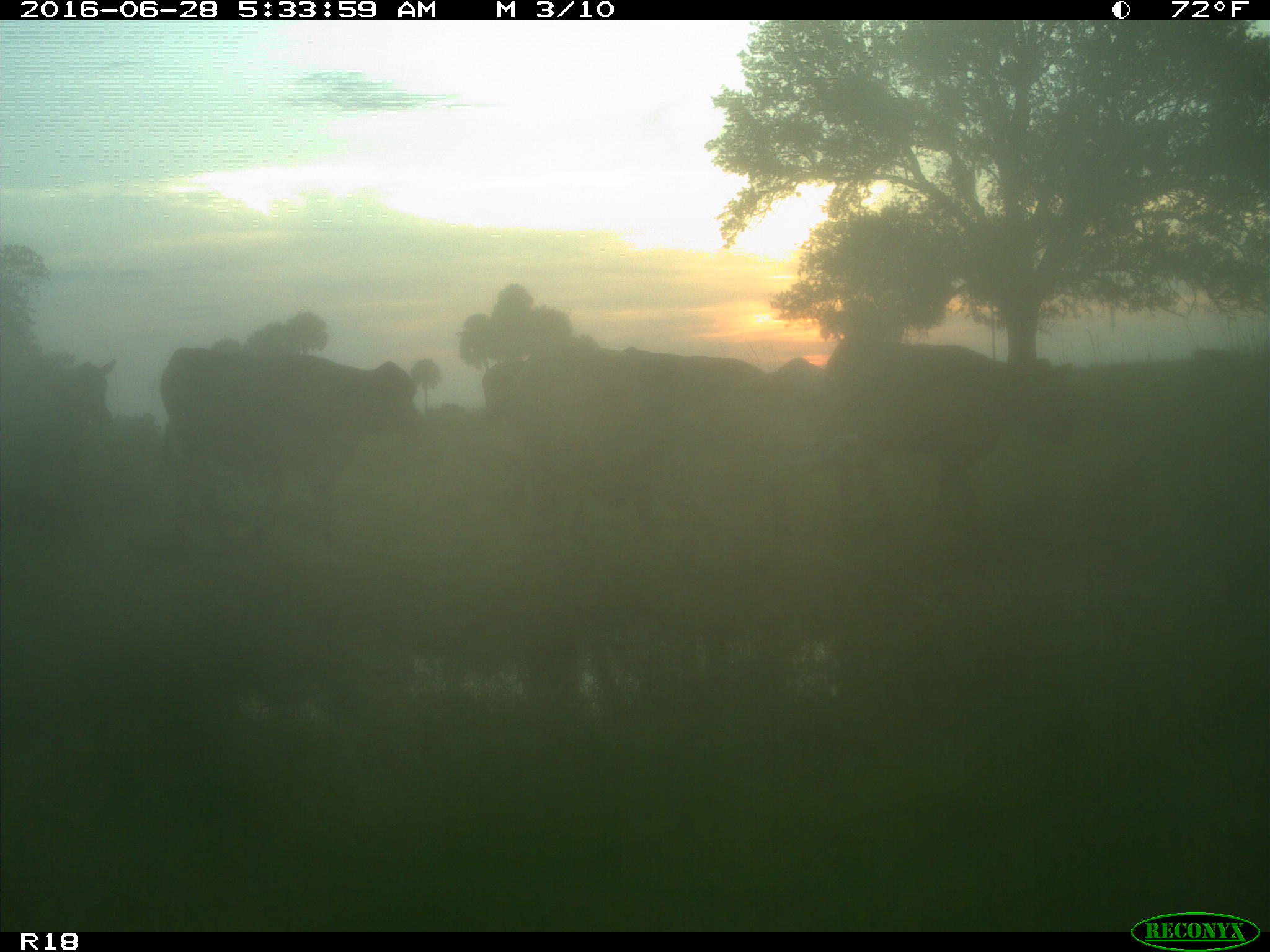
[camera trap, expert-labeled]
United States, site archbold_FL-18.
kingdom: Animalia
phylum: Chordata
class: Mammalia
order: Artiodactyla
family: Bovidae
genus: Bos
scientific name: Bos taurus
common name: domestic cow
Bos taurus (domestic cow).